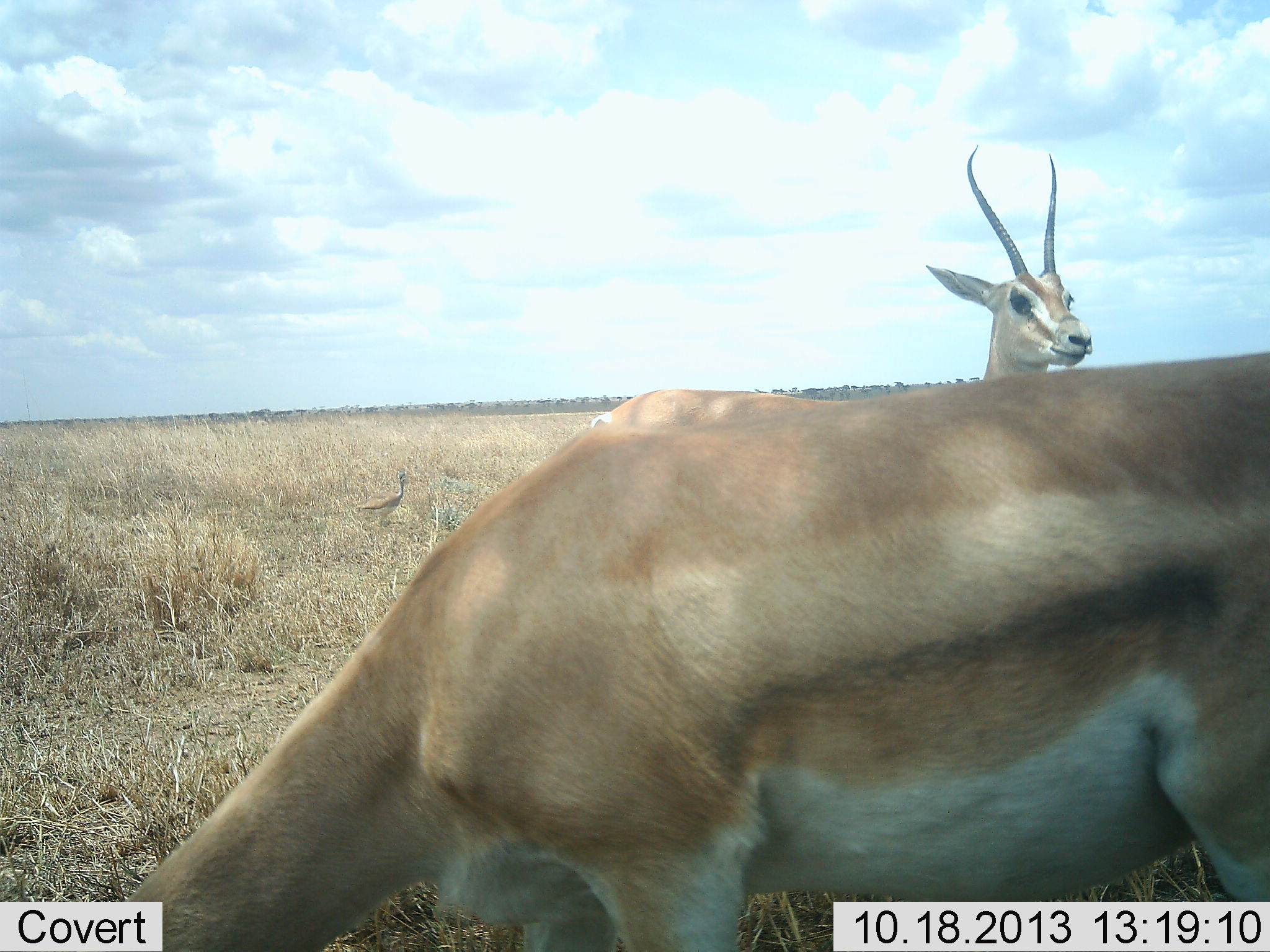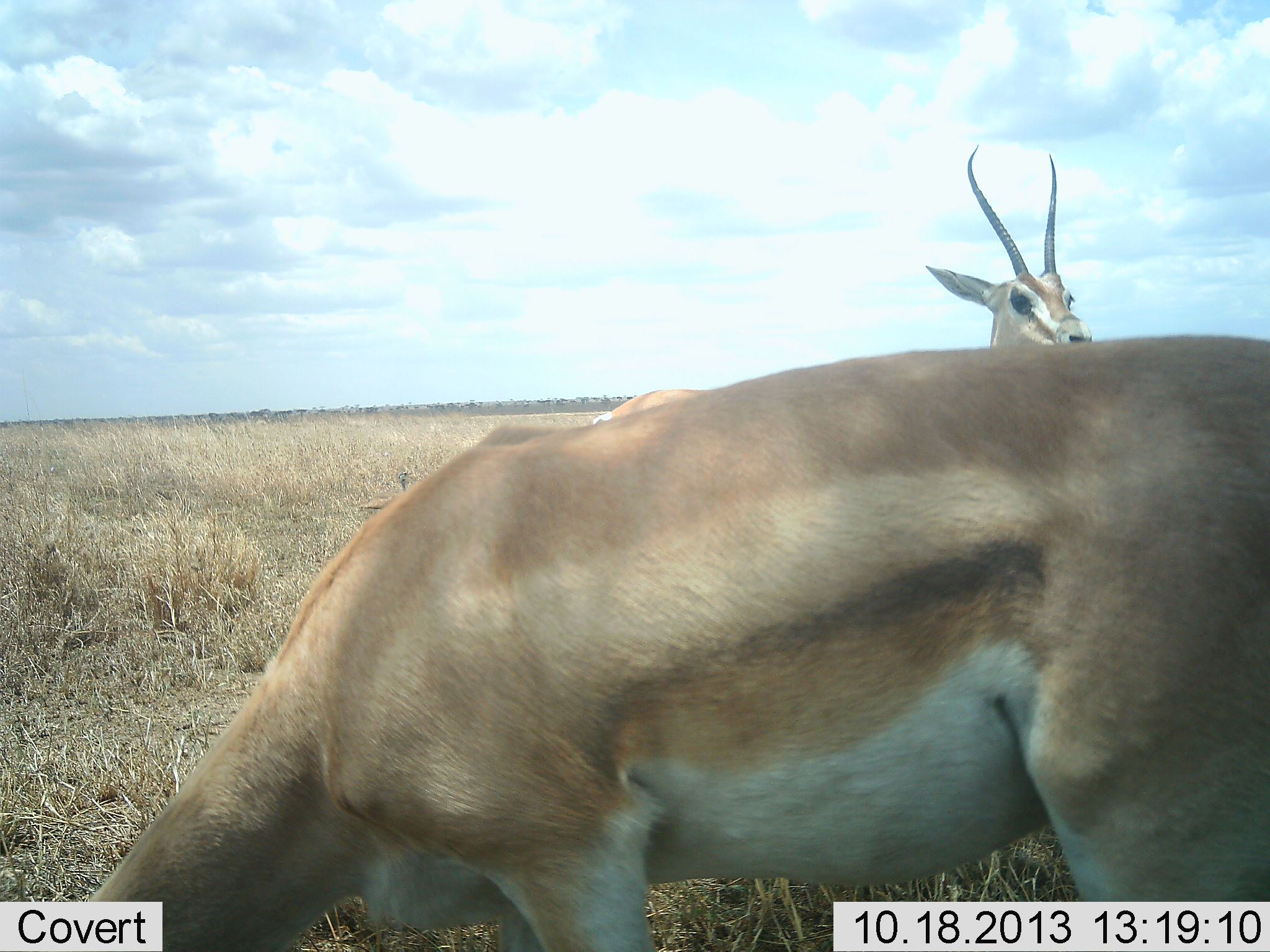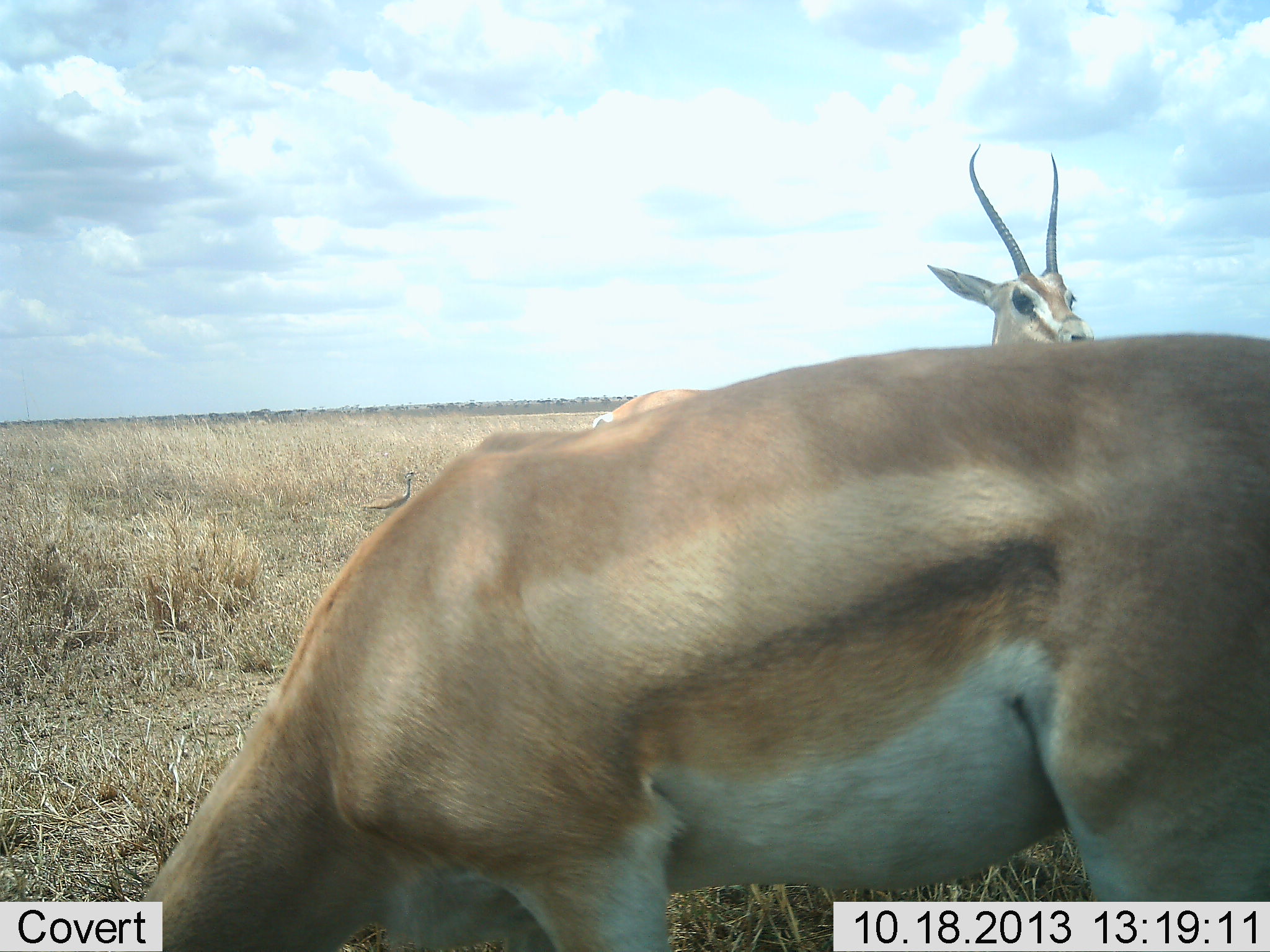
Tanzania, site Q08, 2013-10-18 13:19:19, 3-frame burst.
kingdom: Animalia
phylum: Chordata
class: Mammalia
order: Artiodactyla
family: Bovidae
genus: Nanger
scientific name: Nanger granti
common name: grant's gazelle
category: gazellegrants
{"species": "gazellegrants (grant's gazelle) (Nanger granti)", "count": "2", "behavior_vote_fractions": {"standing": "93%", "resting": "0%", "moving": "0%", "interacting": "0%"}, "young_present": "0%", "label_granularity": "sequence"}